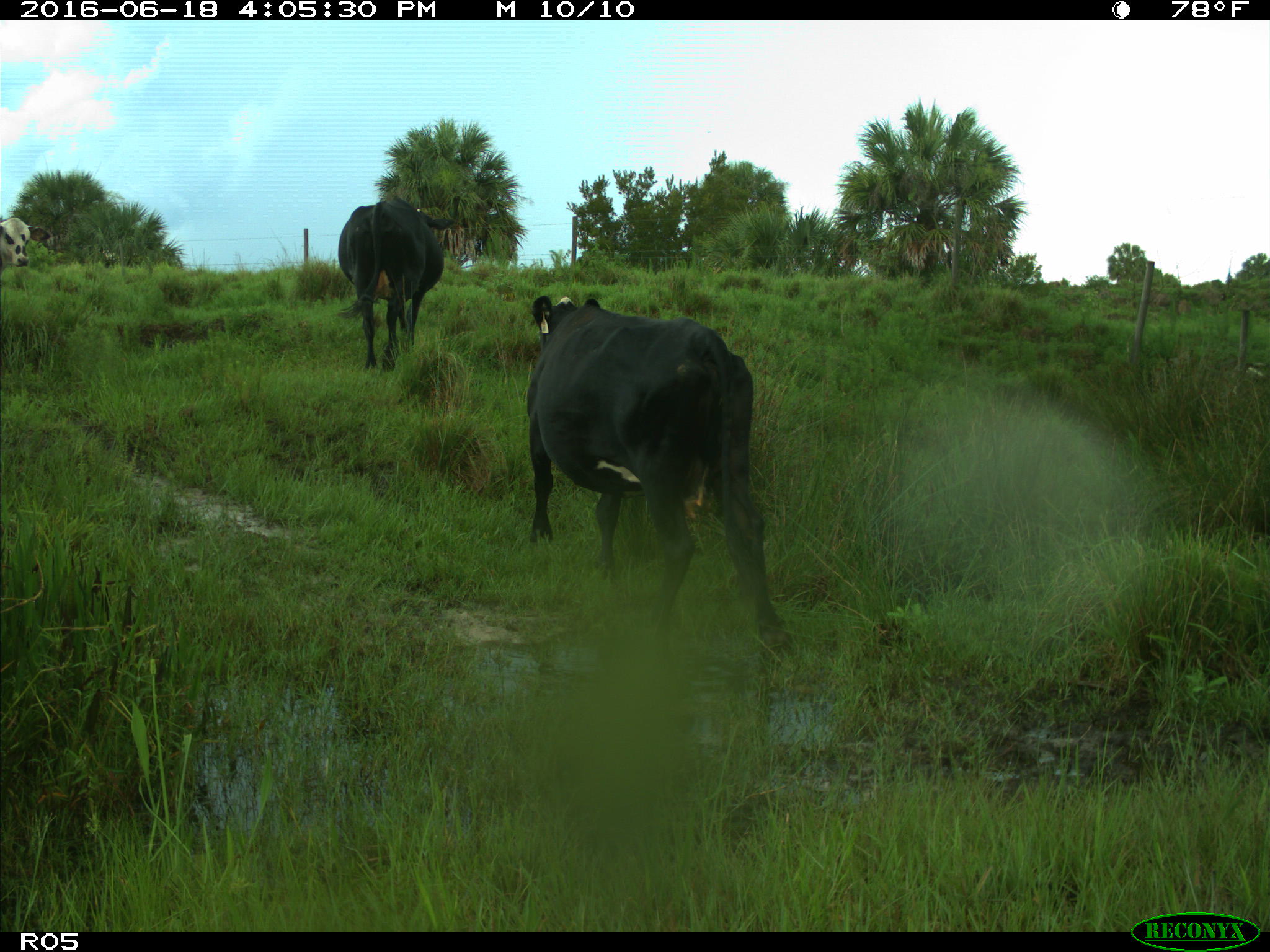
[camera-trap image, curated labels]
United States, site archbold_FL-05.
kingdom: Animalia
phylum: Chordata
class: Mammalia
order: Artiodactyla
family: Bovidae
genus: Bos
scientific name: Bos taurus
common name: domestic cow